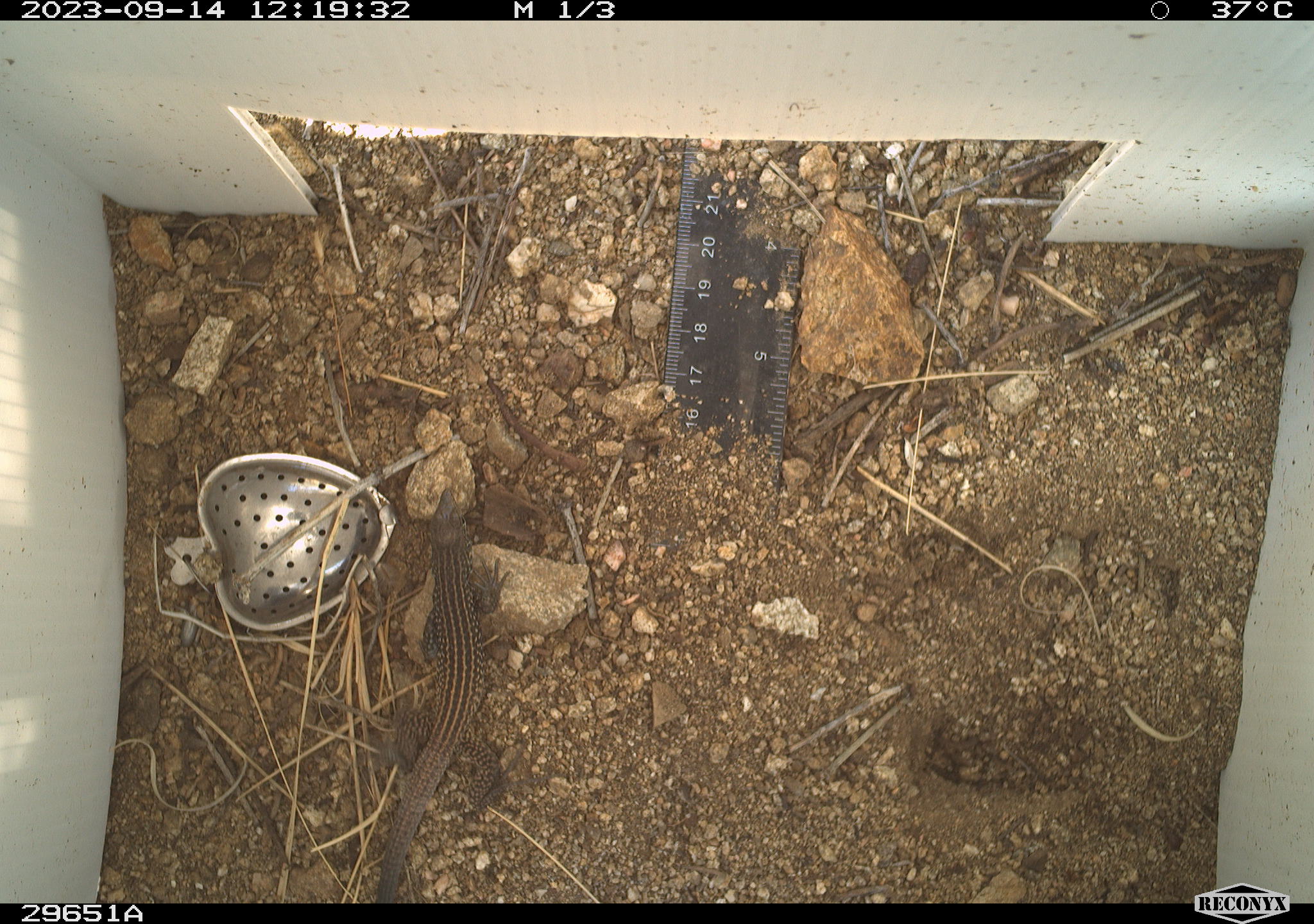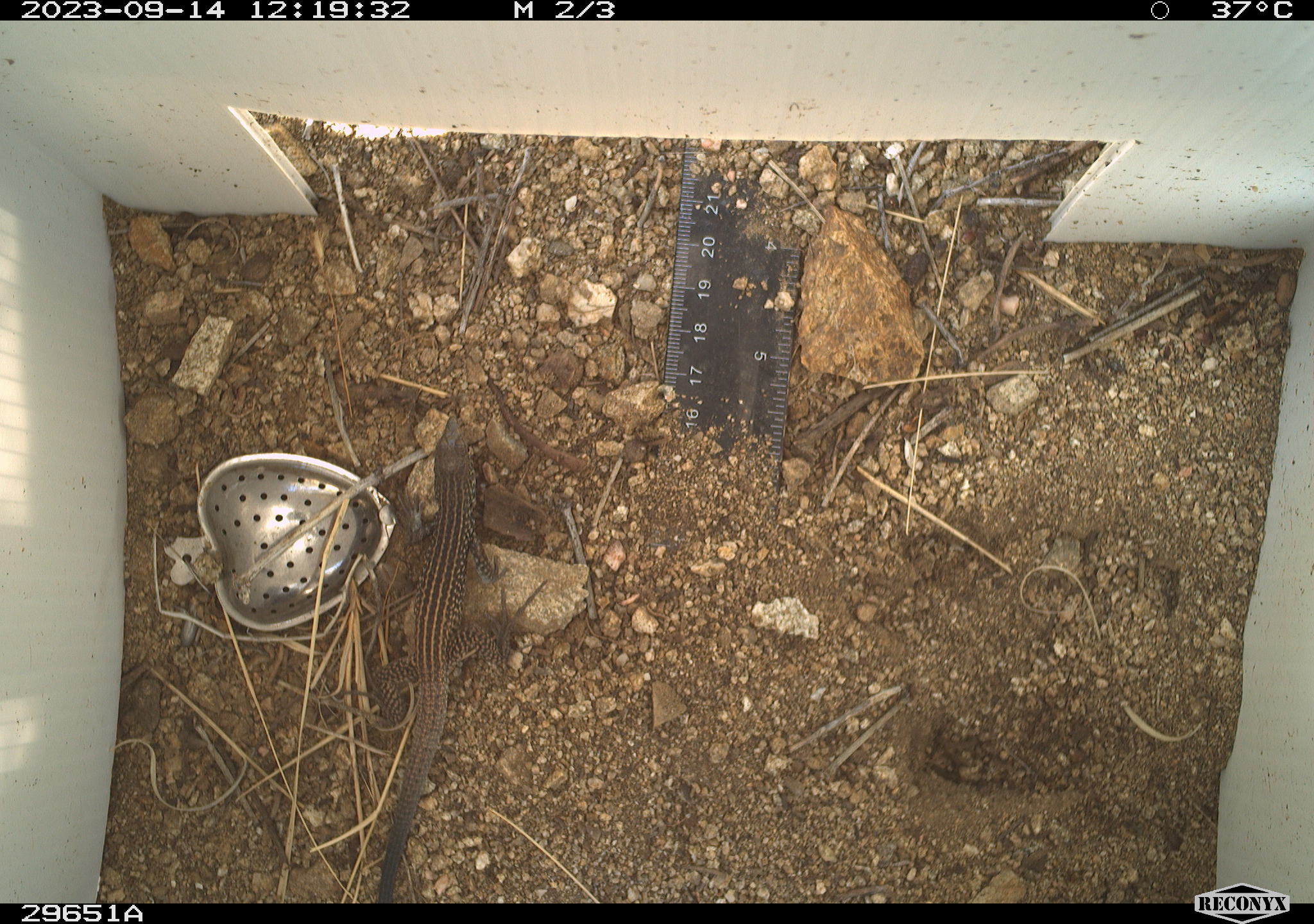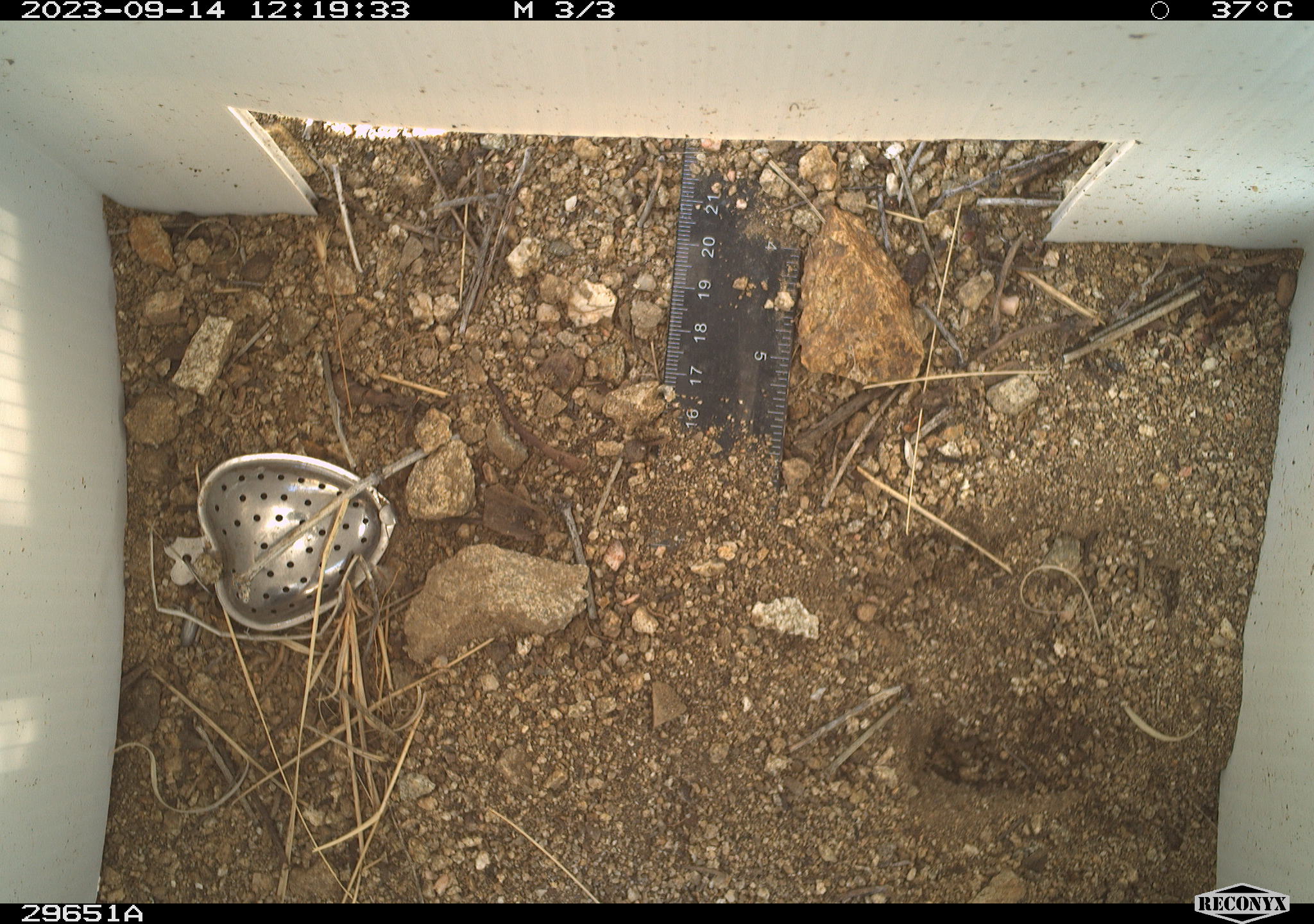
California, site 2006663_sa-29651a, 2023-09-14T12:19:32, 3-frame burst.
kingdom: Animalia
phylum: Chordata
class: Reptilia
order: Squamata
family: Teiidae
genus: Aspidoscelis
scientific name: Aspidoscelis tigris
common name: western whiptail